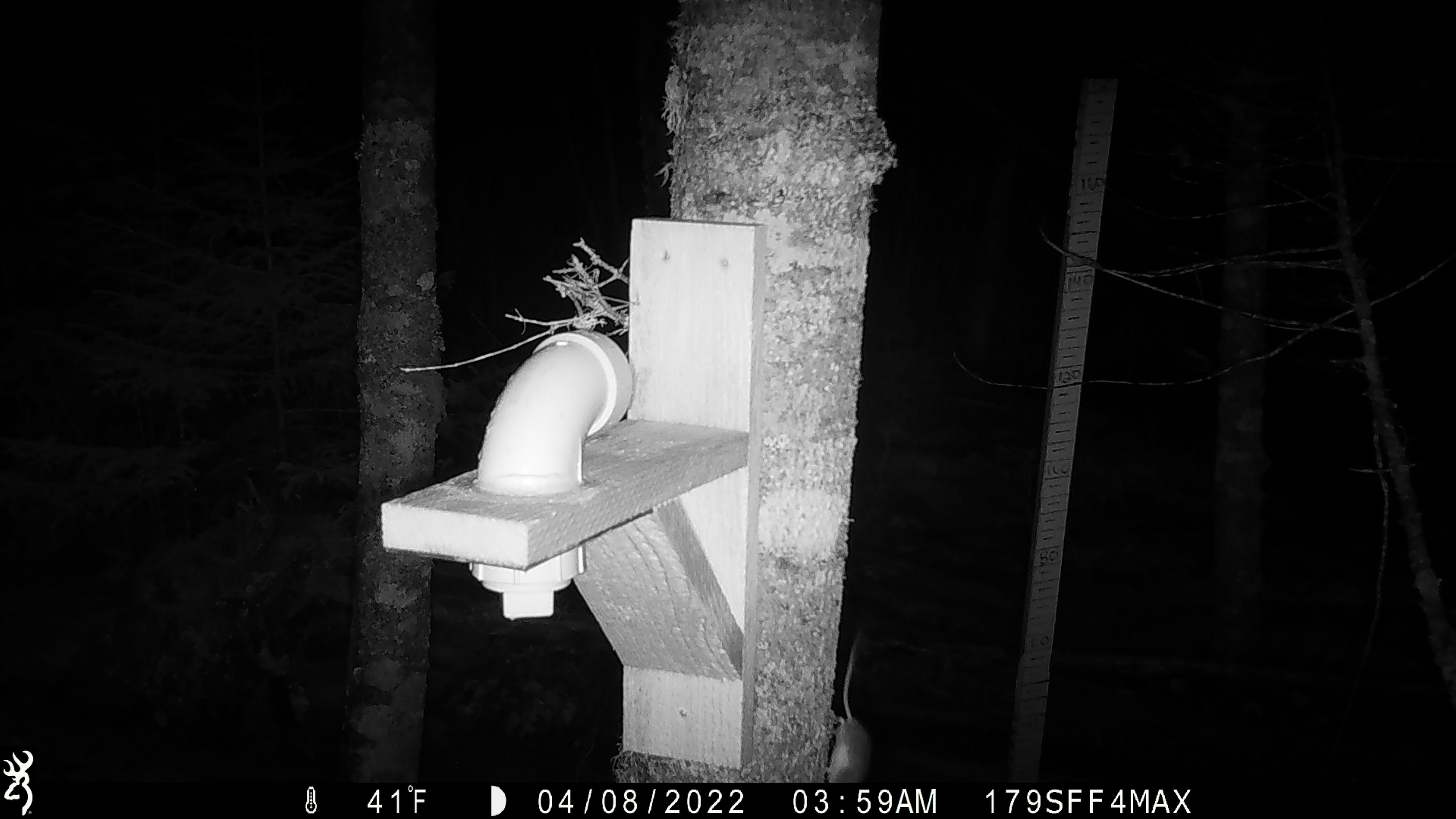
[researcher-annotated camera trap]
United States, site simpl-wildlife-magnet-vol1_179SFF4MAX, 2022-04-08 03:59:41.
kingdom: Animalia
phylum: Chordata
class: Mammalia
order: Rodentia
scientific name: Rodentia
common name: mouse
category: mouse sp.